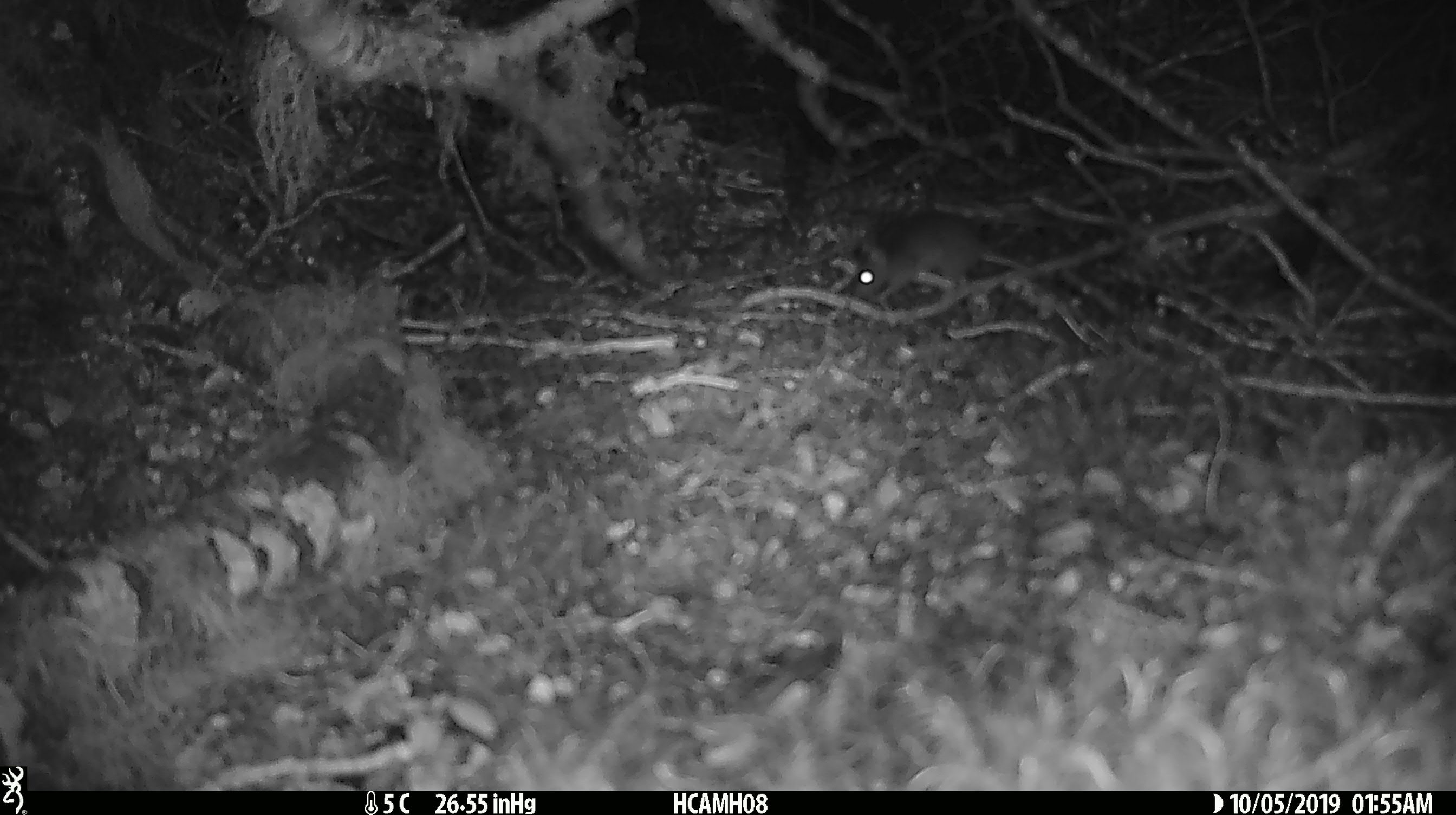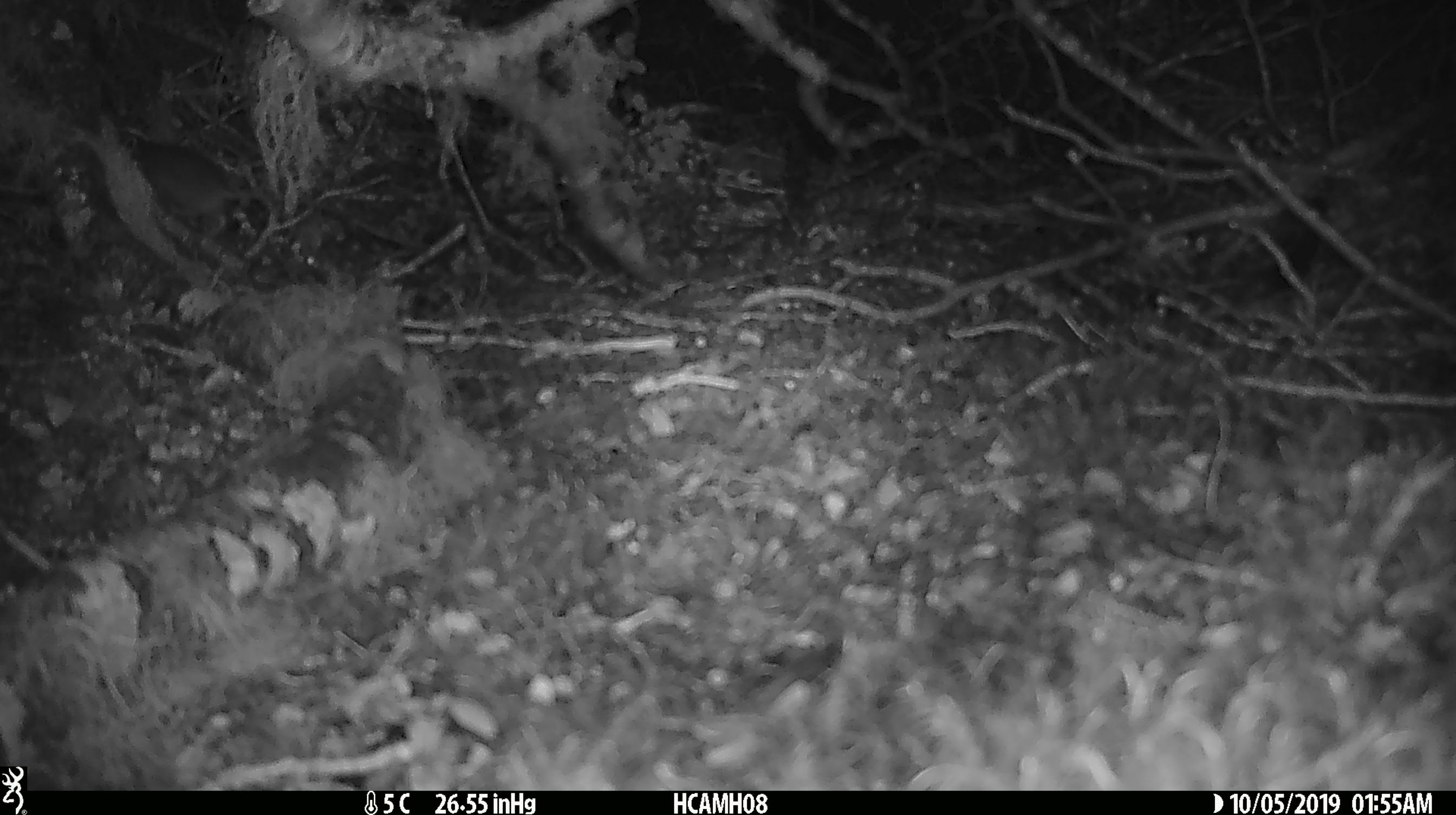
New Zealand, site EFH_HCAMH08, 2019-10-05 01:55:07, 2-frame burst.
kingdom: Animalia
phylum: Chordata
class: Mammalia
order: Rodentia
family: Muridae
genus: Mus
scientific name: Mus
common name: mouse